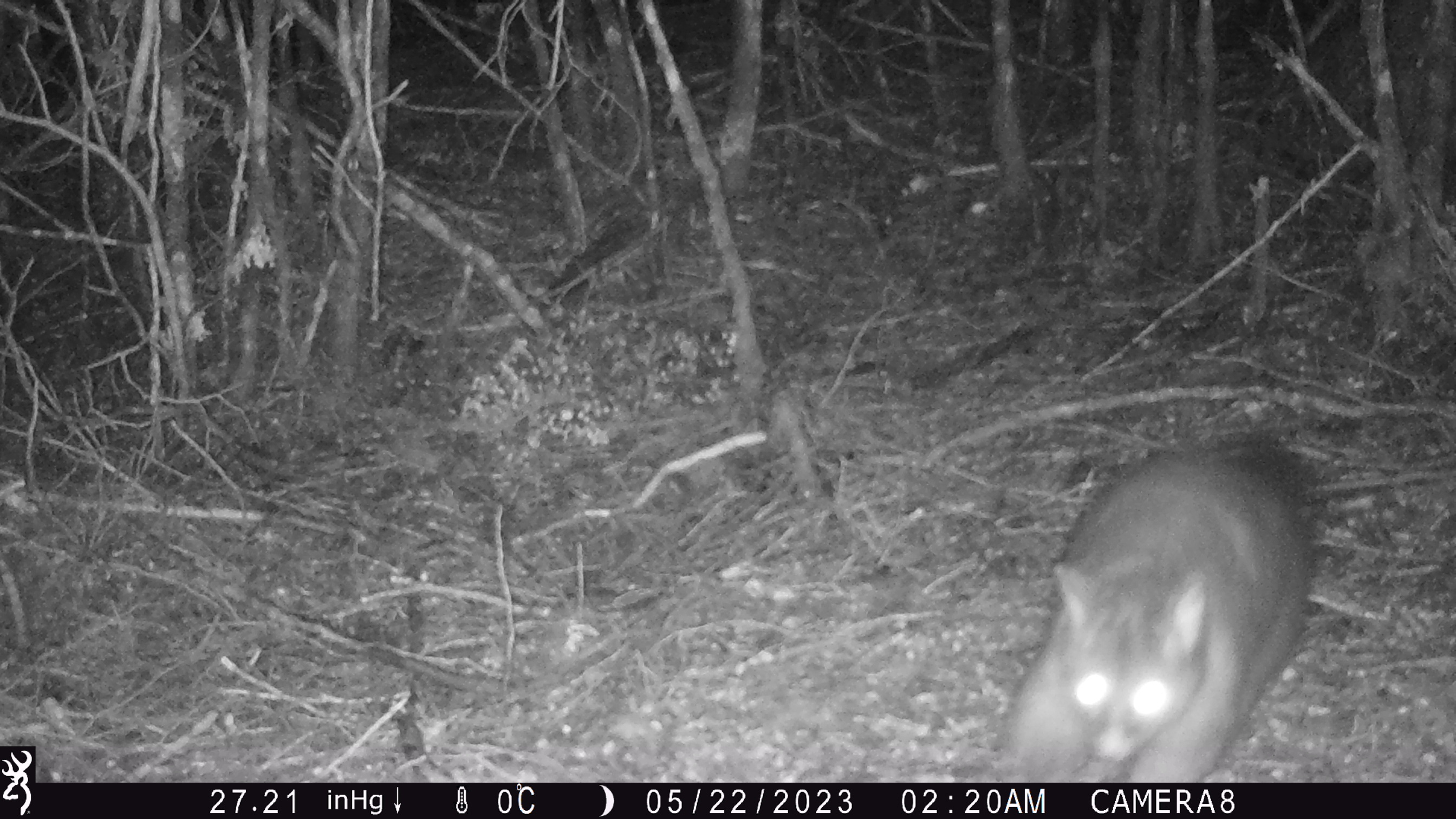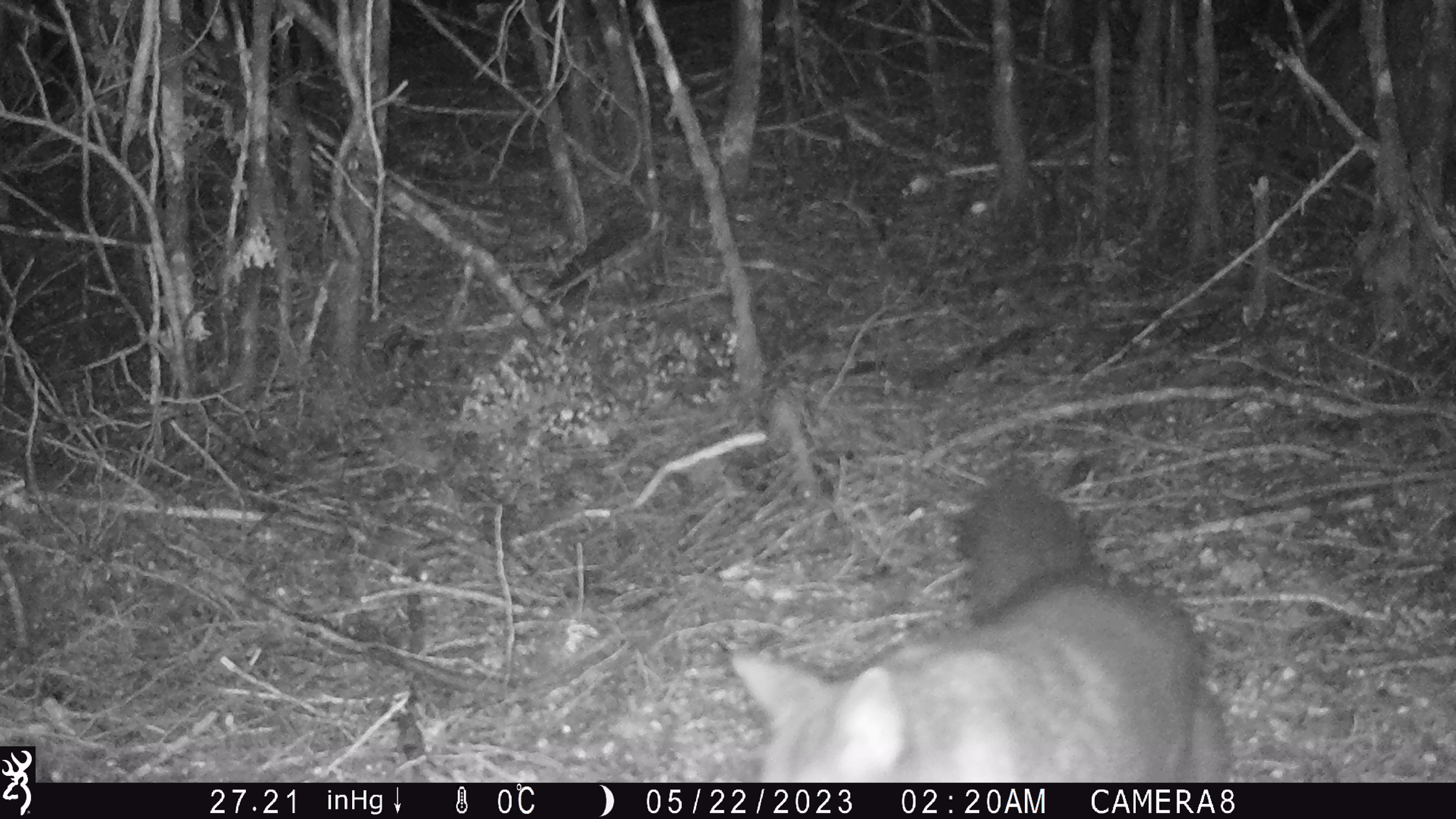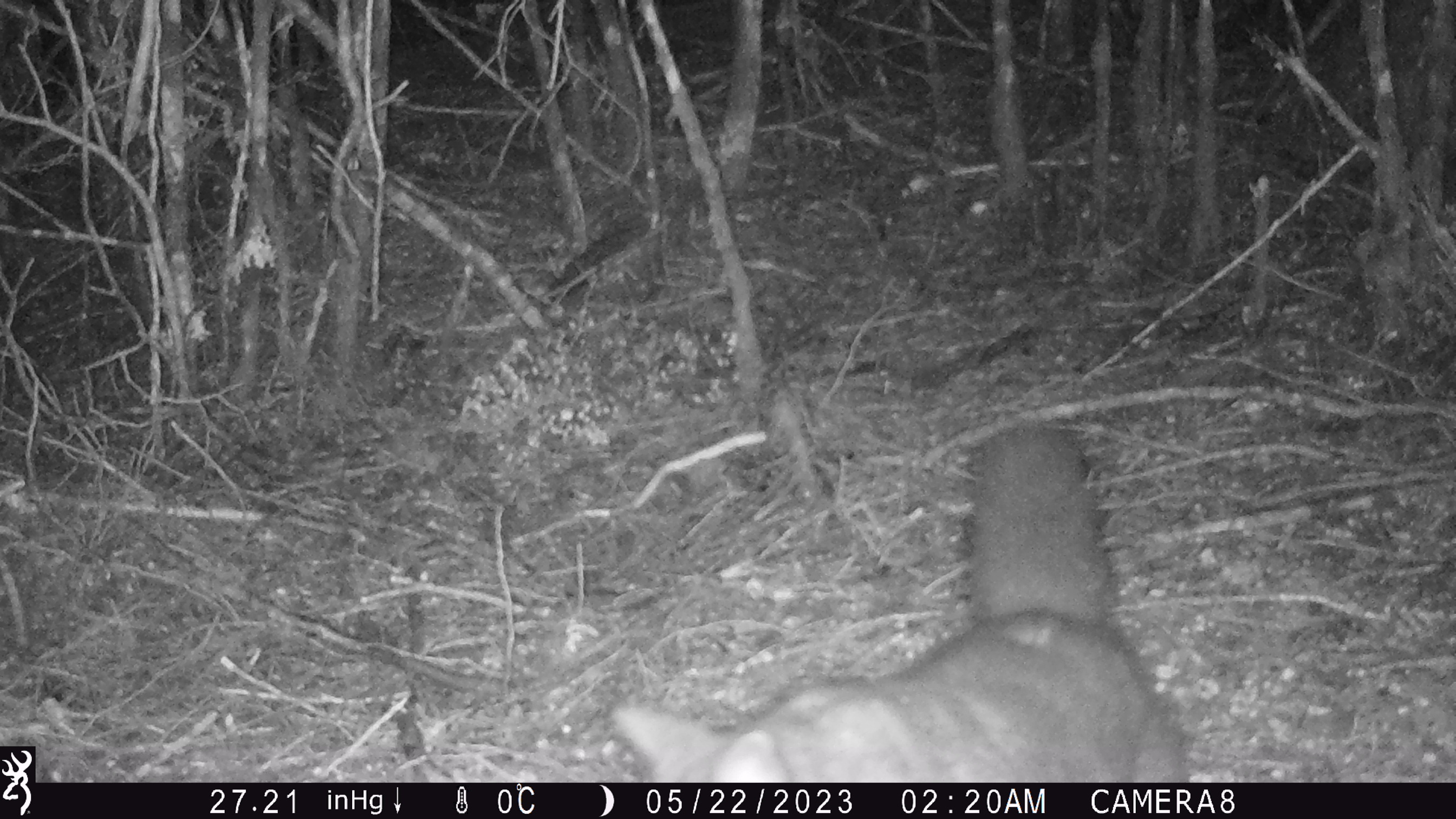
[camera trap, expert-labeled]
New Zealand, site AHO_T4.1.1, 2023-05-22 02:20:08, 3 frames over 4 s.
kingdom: Animalia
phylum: Chordata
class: Mammalia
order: Carnivora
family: Mustelidae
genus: Mustela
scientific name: Mustela erminea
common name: stoat